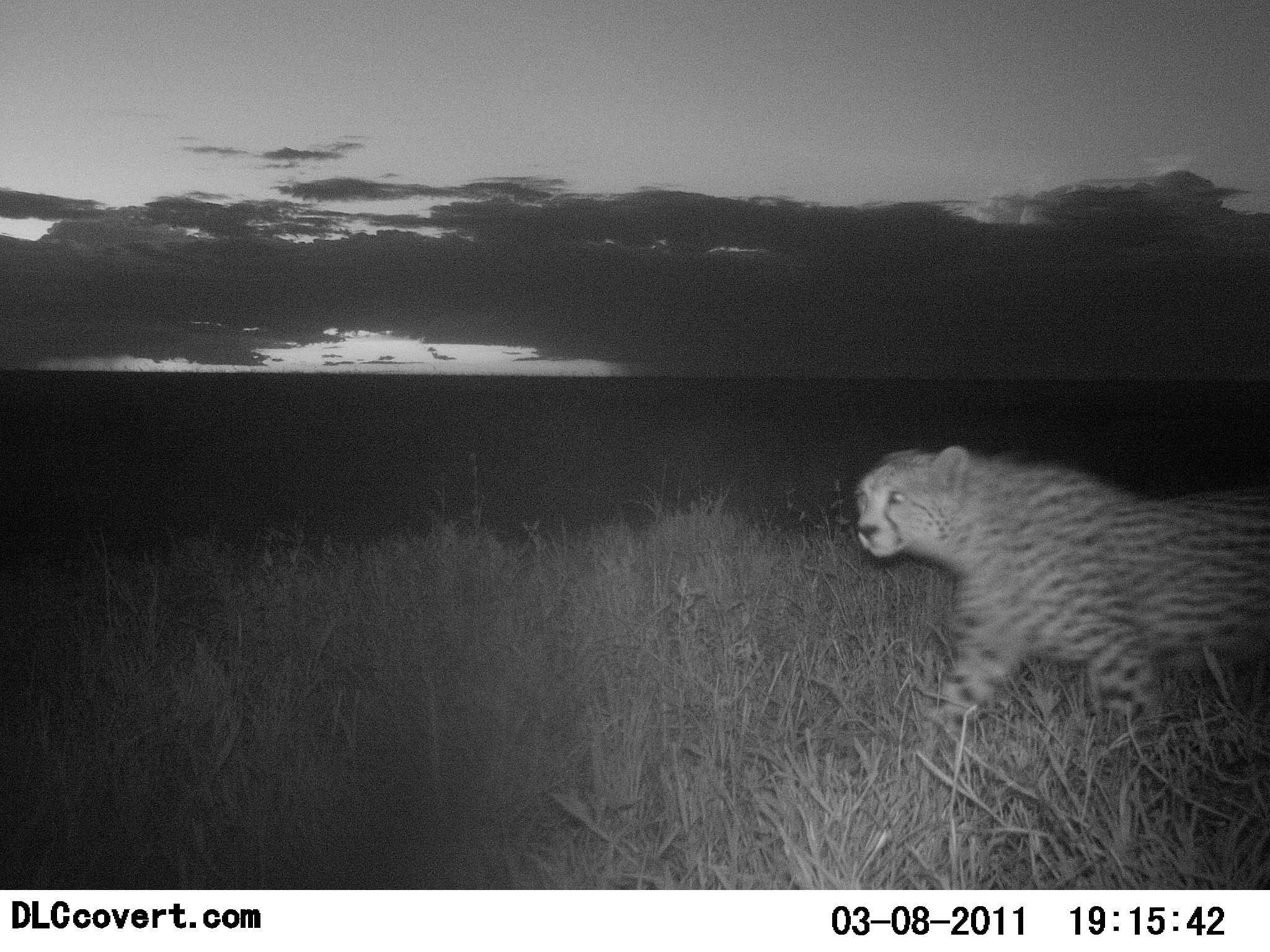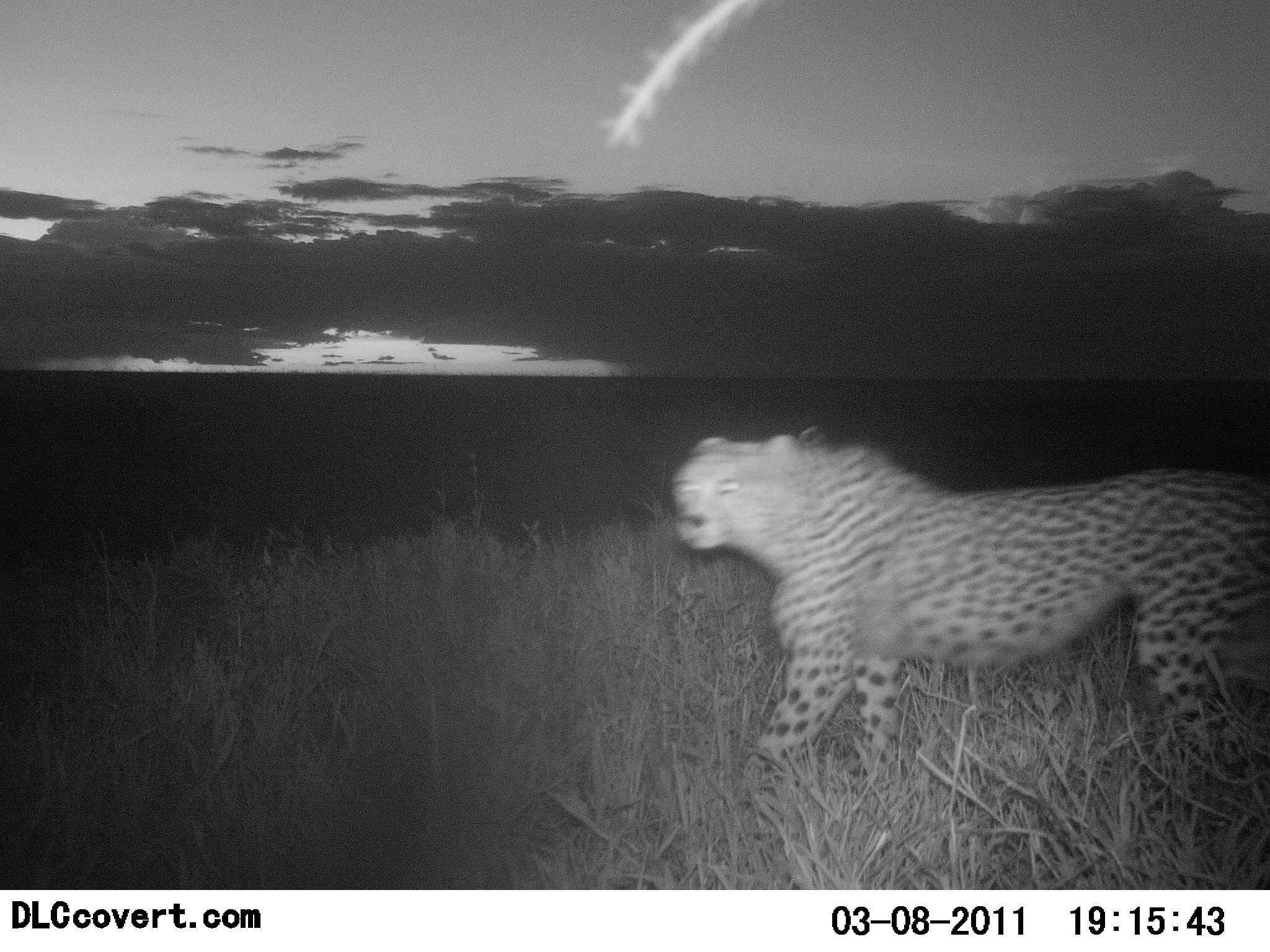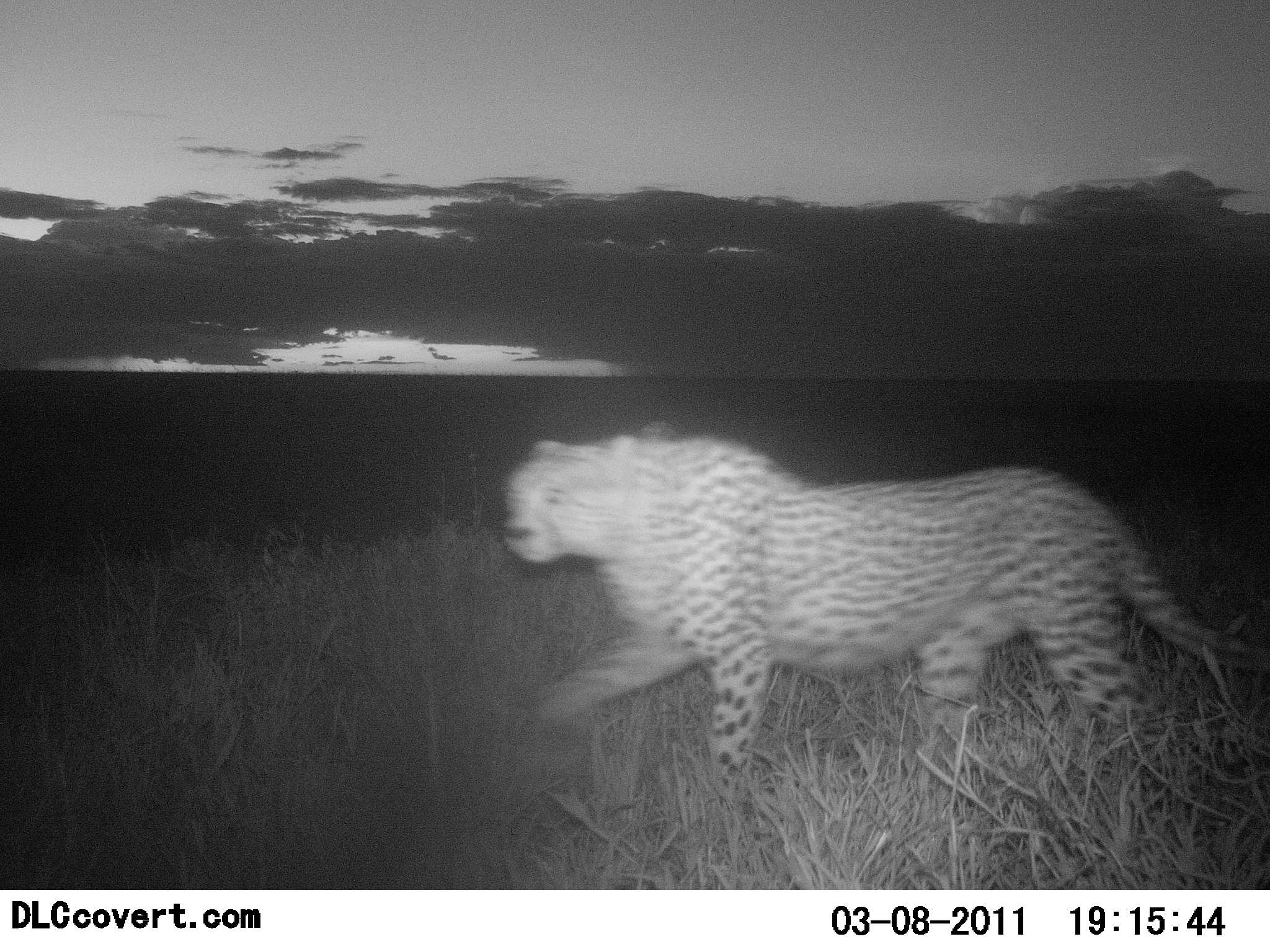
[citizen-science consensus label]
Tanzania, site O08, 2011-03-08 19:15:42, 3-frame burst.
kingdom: Animalia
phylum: Chordata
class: Mammalia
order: Carnivora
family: Felidae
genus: Acinonyx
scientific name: Acinonyx jubatus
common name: cheetah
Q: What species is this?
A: Cheetah (Acinonyx jubatus).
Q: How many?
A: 1.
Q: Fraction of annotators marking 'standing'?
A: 9%.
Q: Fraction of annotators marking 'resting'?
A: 0%.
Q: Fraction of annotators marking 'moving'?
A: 100%.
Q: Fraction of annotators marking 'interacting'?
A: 0%.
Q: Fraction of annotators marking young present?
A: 0%.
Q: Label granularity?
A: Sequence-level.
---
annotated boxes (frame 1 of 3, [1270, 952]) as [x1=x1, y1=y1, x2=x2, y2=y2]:
animal: [x1=853, y1=443, x2=1270, y2=756]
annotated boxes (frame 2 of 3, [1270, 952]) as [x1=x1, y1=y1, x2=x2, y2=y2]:
animal: [x1=668, y1=430, x2=1270, y2=808]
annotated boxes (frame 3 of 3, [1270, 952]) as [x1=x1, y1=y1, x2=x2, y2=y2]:
animal: [x1=499, y1=427, x2=1269, y2=826]